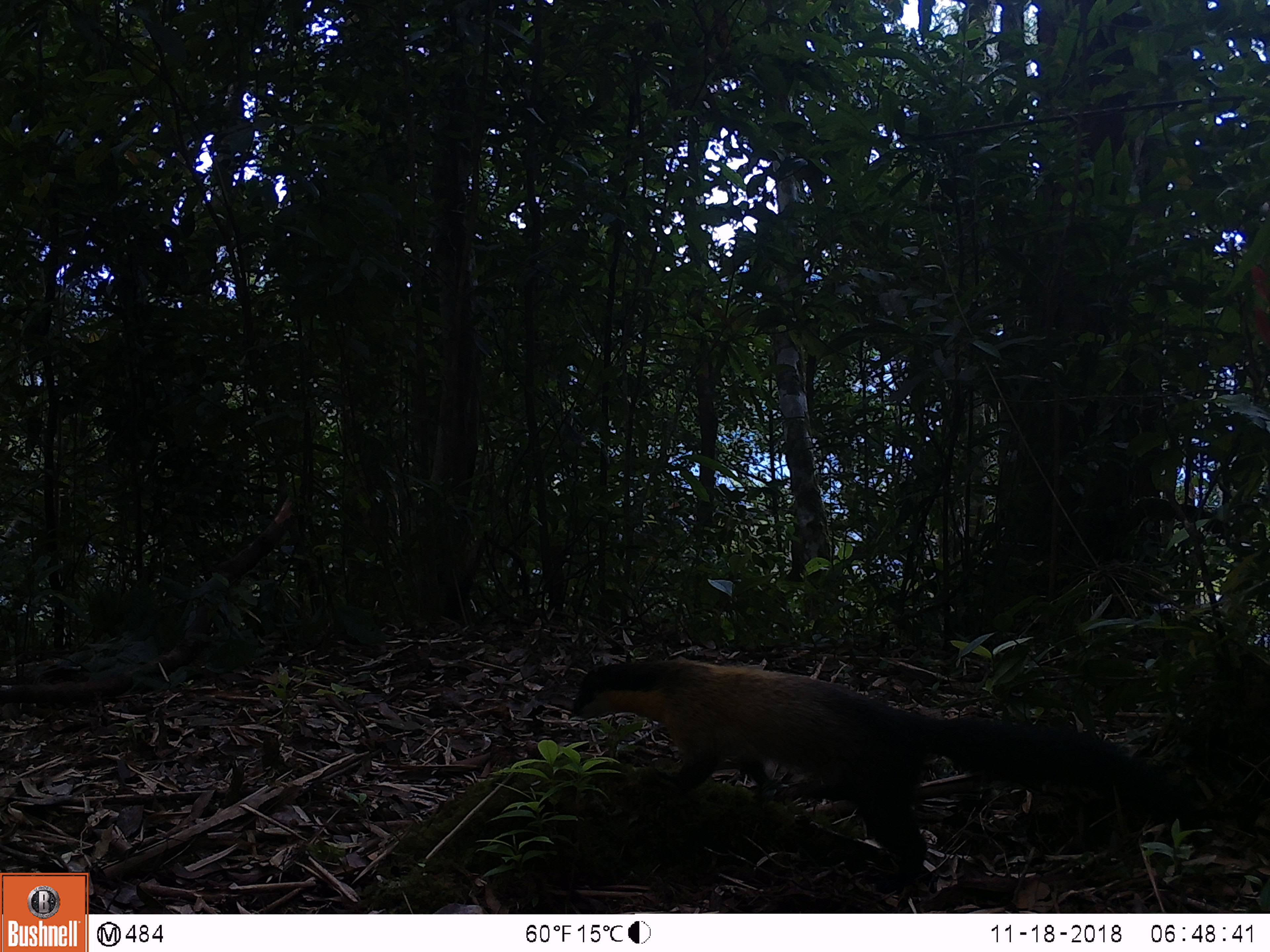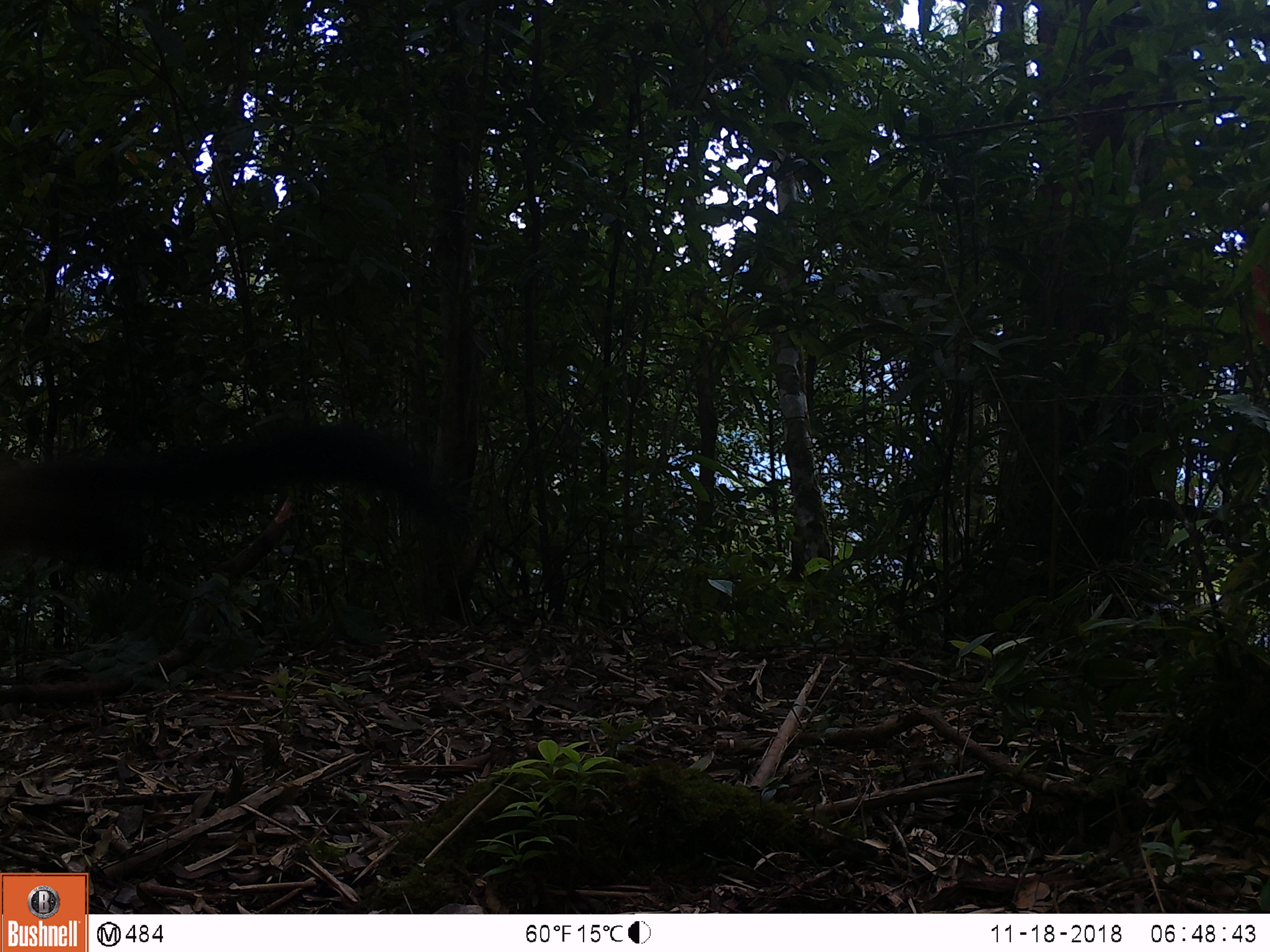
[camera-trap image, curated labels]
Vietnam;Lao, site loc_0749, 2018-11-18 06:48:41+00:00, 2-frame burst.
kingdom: Animalia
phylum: Chordata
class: Mammalia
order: Carnivora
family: Mustelidae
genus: Martes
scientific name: Martes flavigula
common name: yellow-throated marten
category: yellow throated marten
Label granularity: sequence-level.